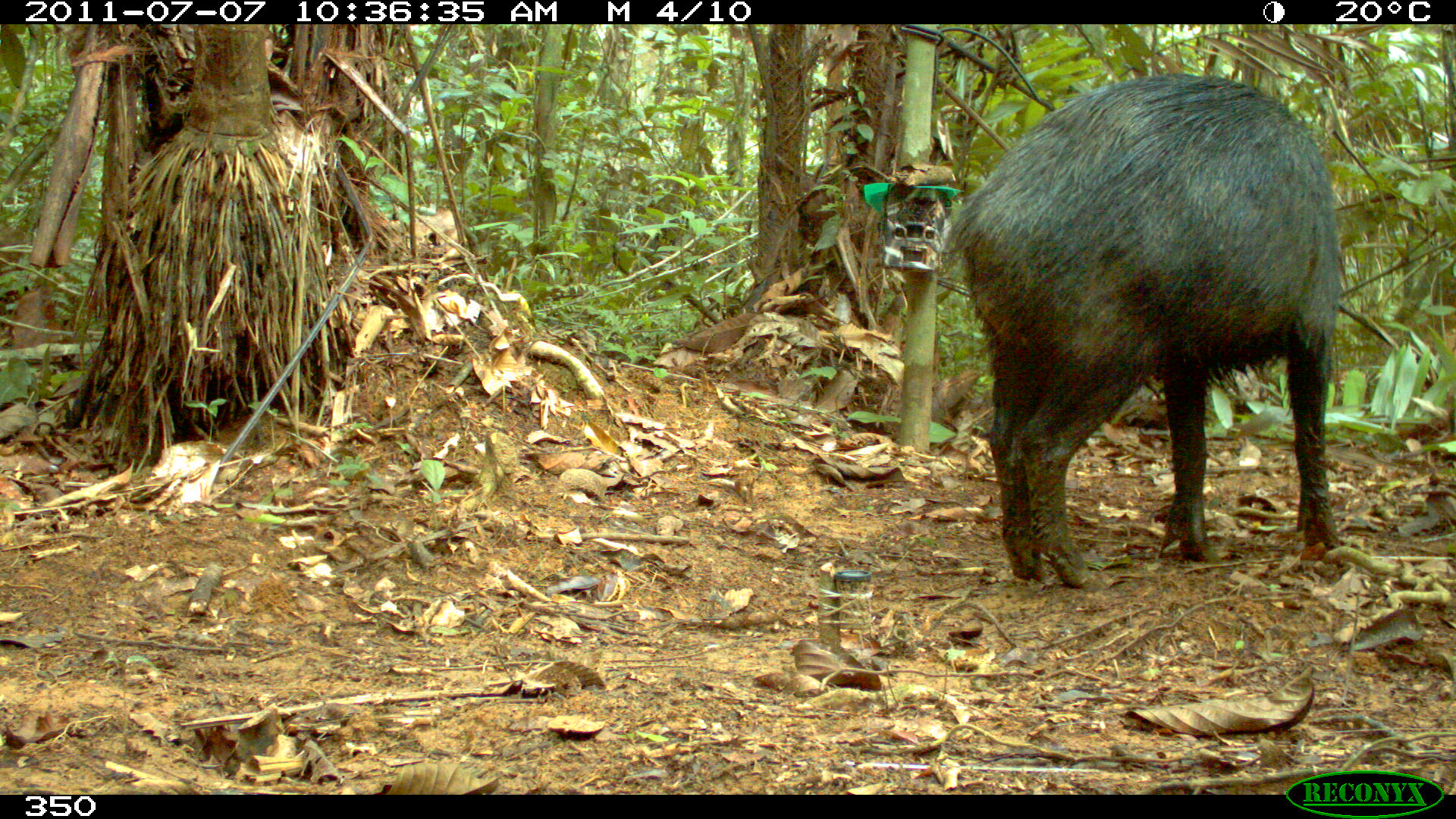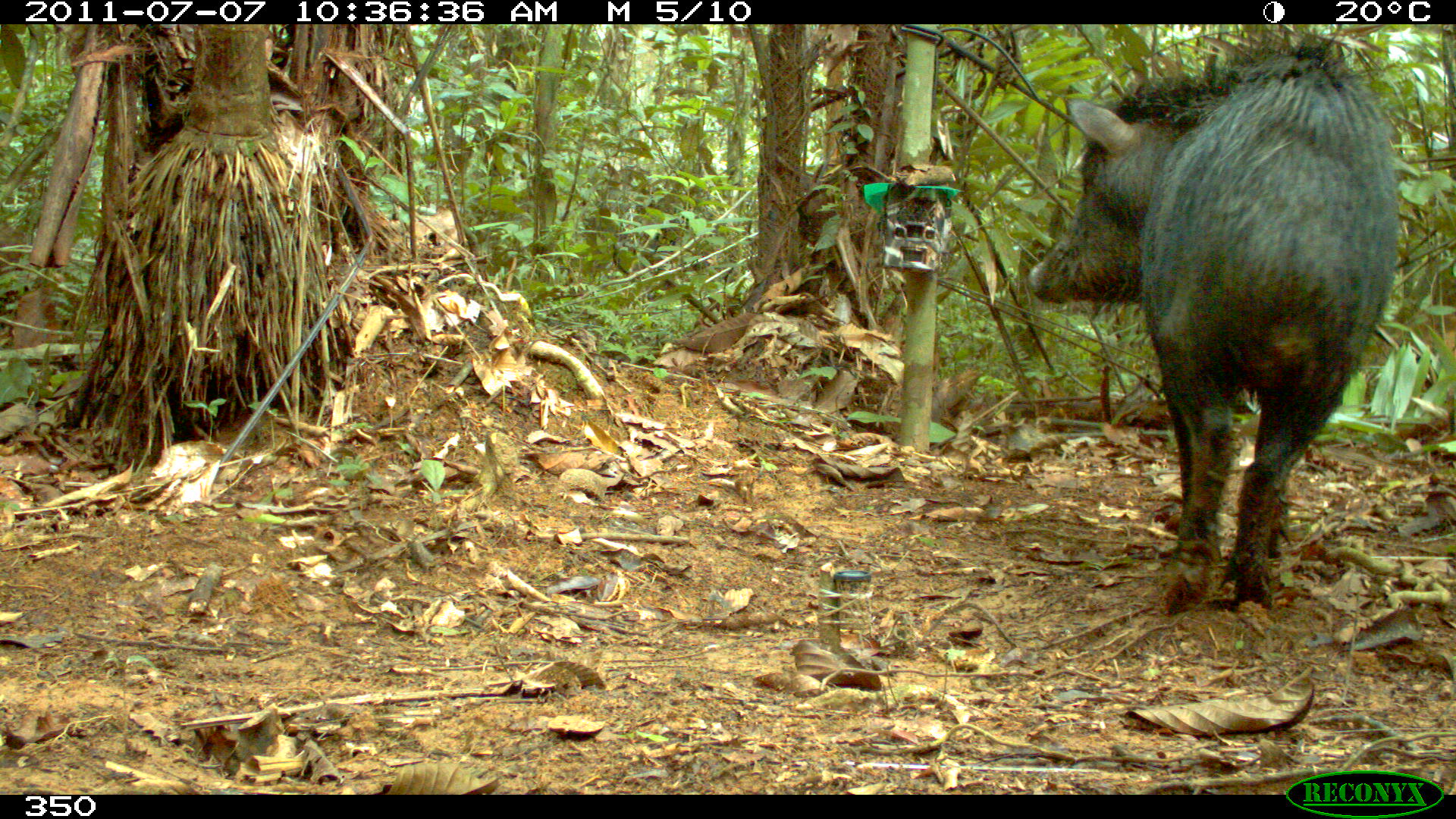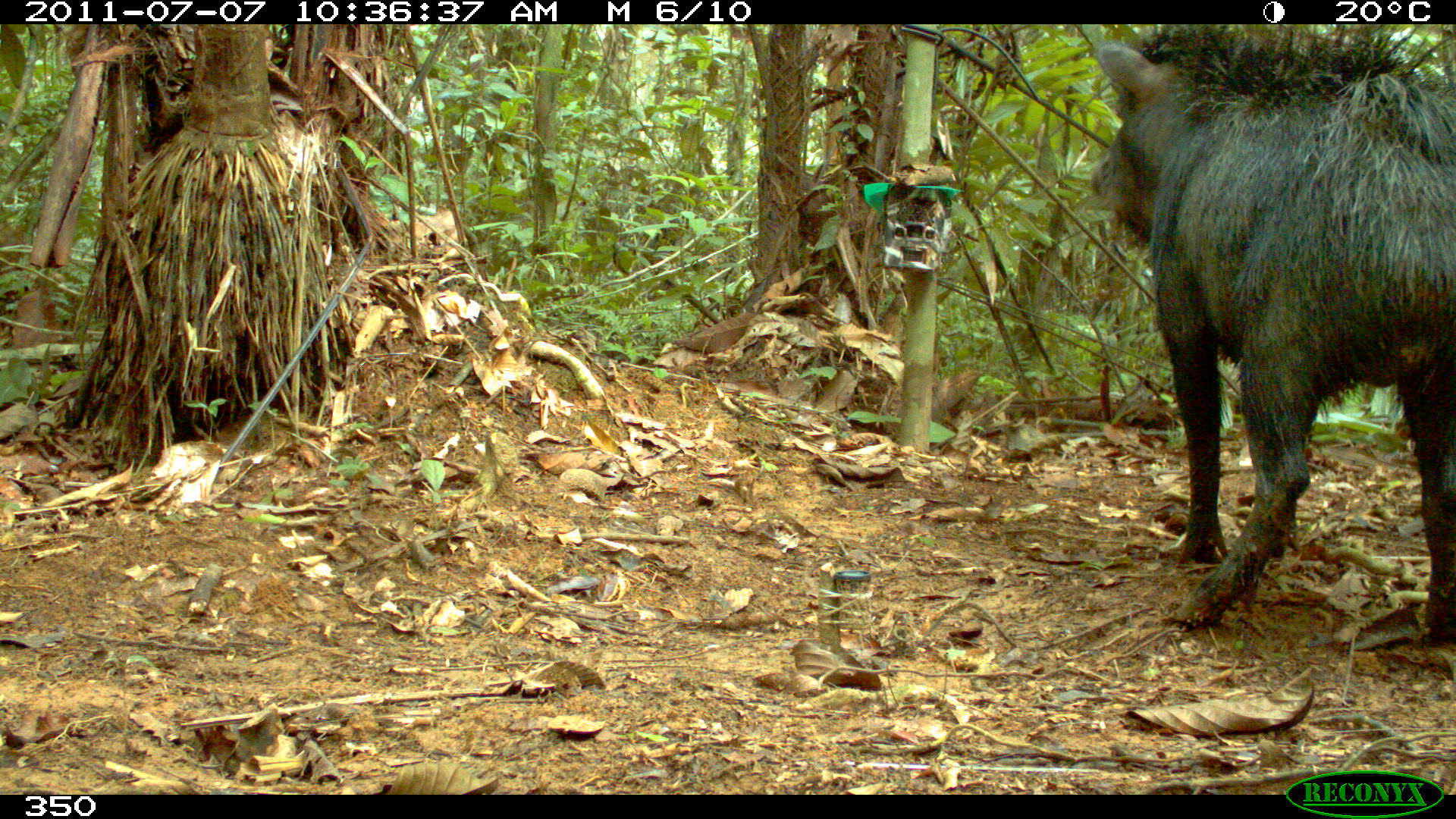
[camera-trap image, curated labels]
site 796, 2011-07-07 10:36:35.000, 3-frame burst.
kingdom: Animalia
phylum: Chordata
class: Mammalia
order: Artiodactyla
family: Tayassuidae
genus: Tayassu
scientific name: Tayassu pecari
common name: white-lipped peccary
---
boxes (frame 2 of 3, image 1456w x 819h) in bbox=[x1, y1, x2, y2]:
tayassu pecari: bbox=[1025, 27, 1401, 614]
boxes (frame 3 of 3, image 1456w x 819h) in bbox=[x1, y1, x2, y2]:
tayassu pecari: bbox=[1086, 23, 1456, 645]